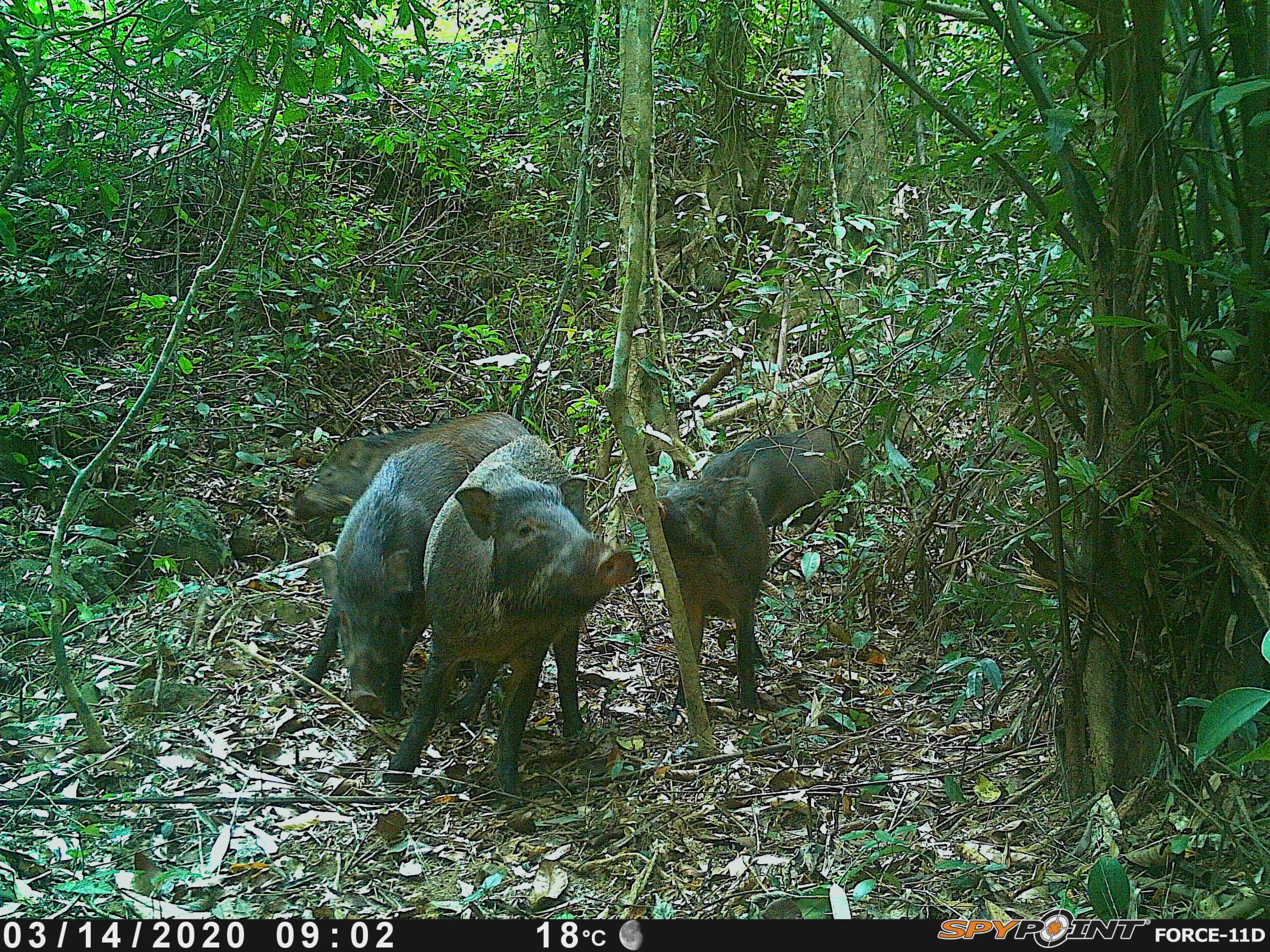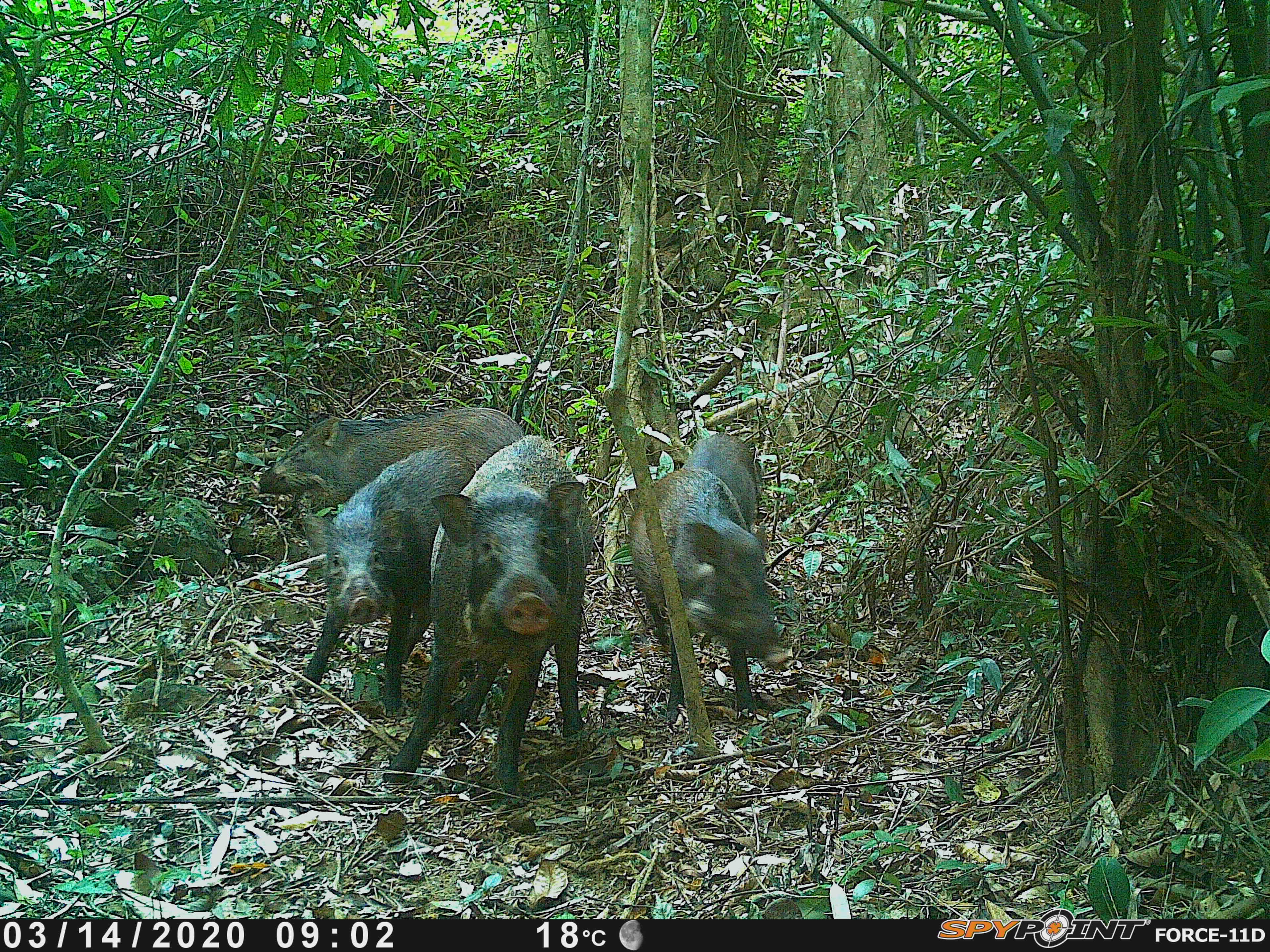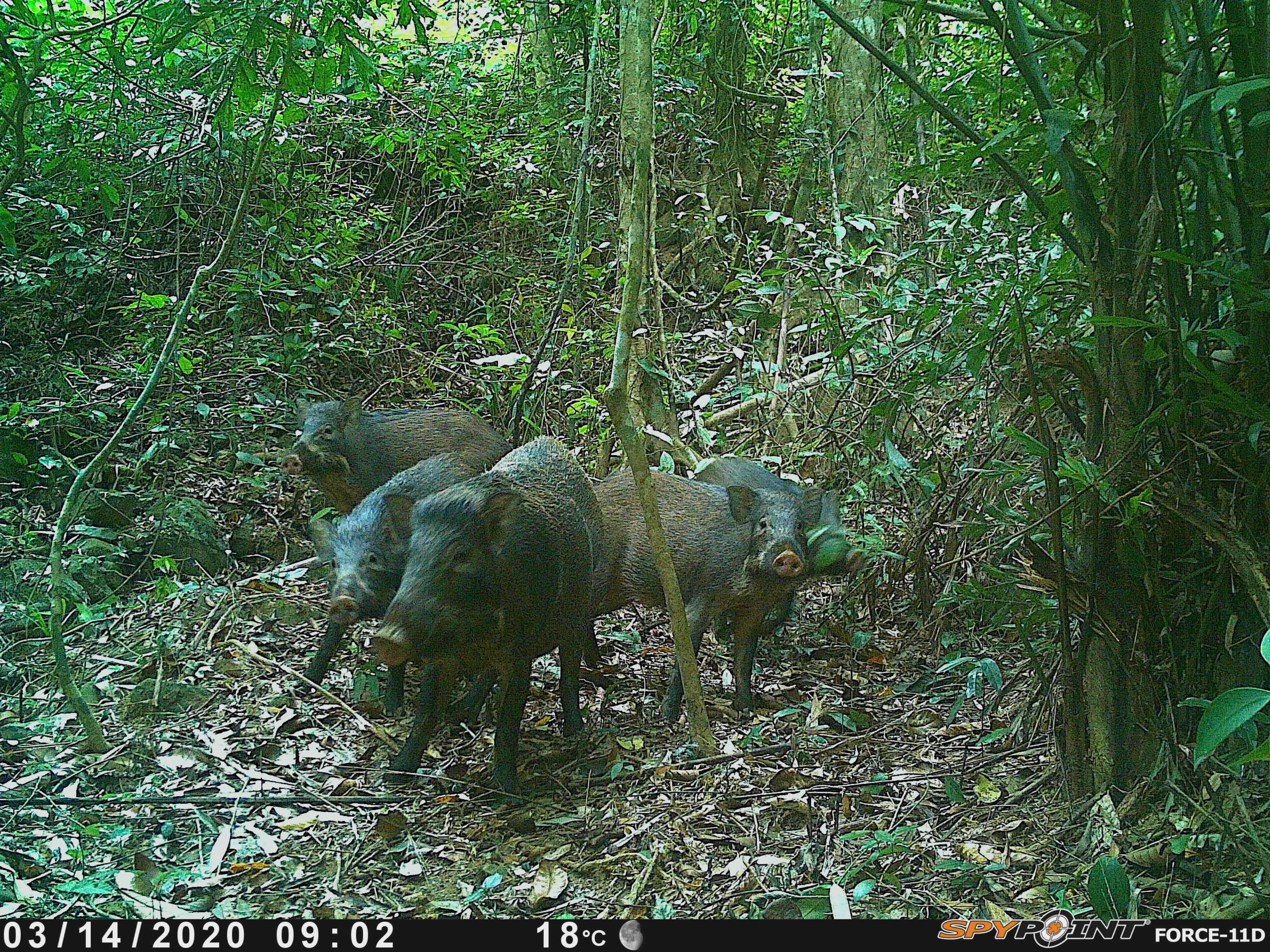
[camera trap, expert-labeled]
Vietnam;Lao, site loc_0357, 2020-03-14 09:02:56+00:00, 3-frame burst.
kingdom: Animalia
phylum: Chordata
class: Mammalia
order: Artiodactyla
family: Suidae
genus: Sus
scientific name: Sus scrofa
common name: eurasian wild pig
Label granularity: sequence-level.